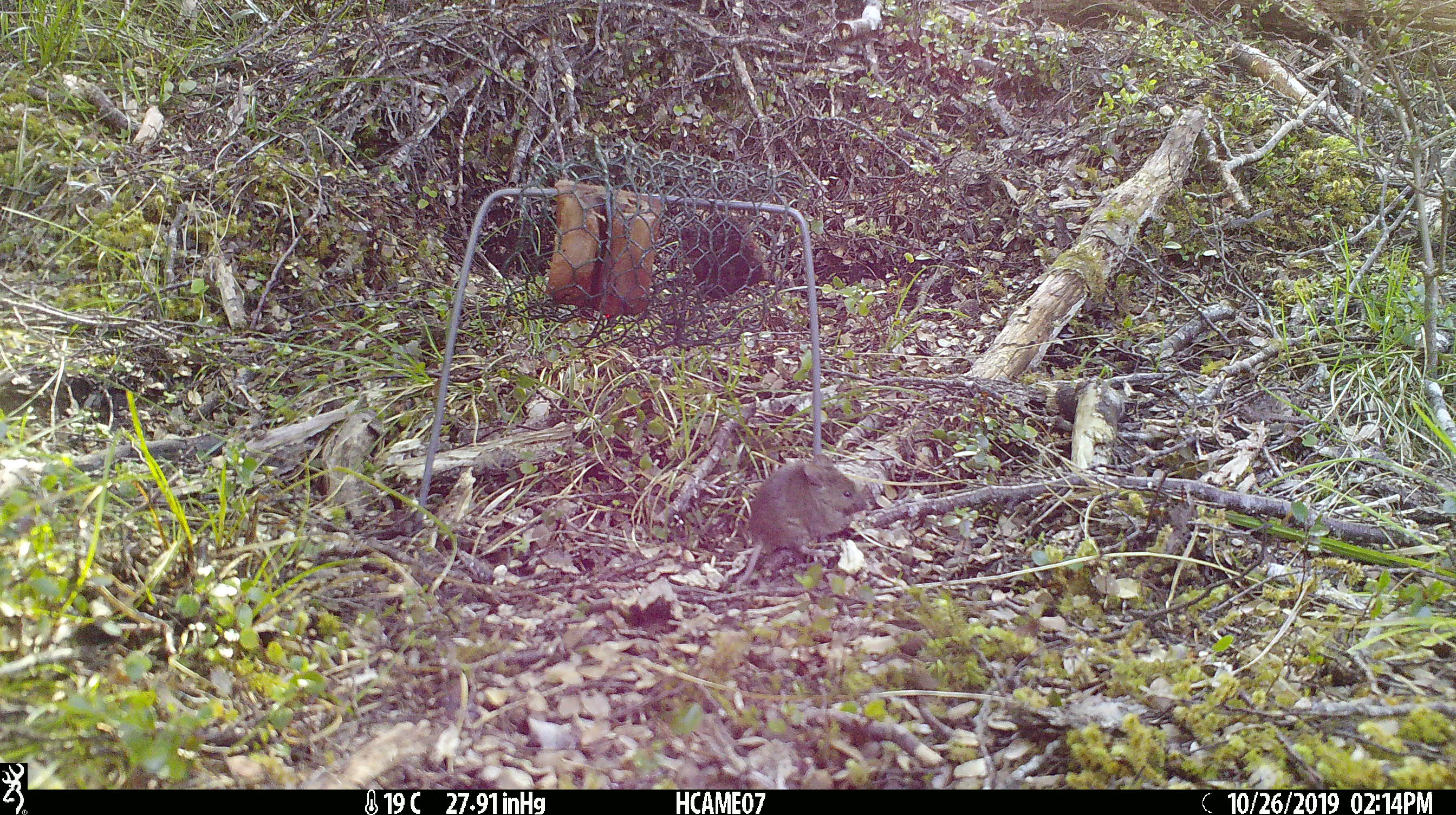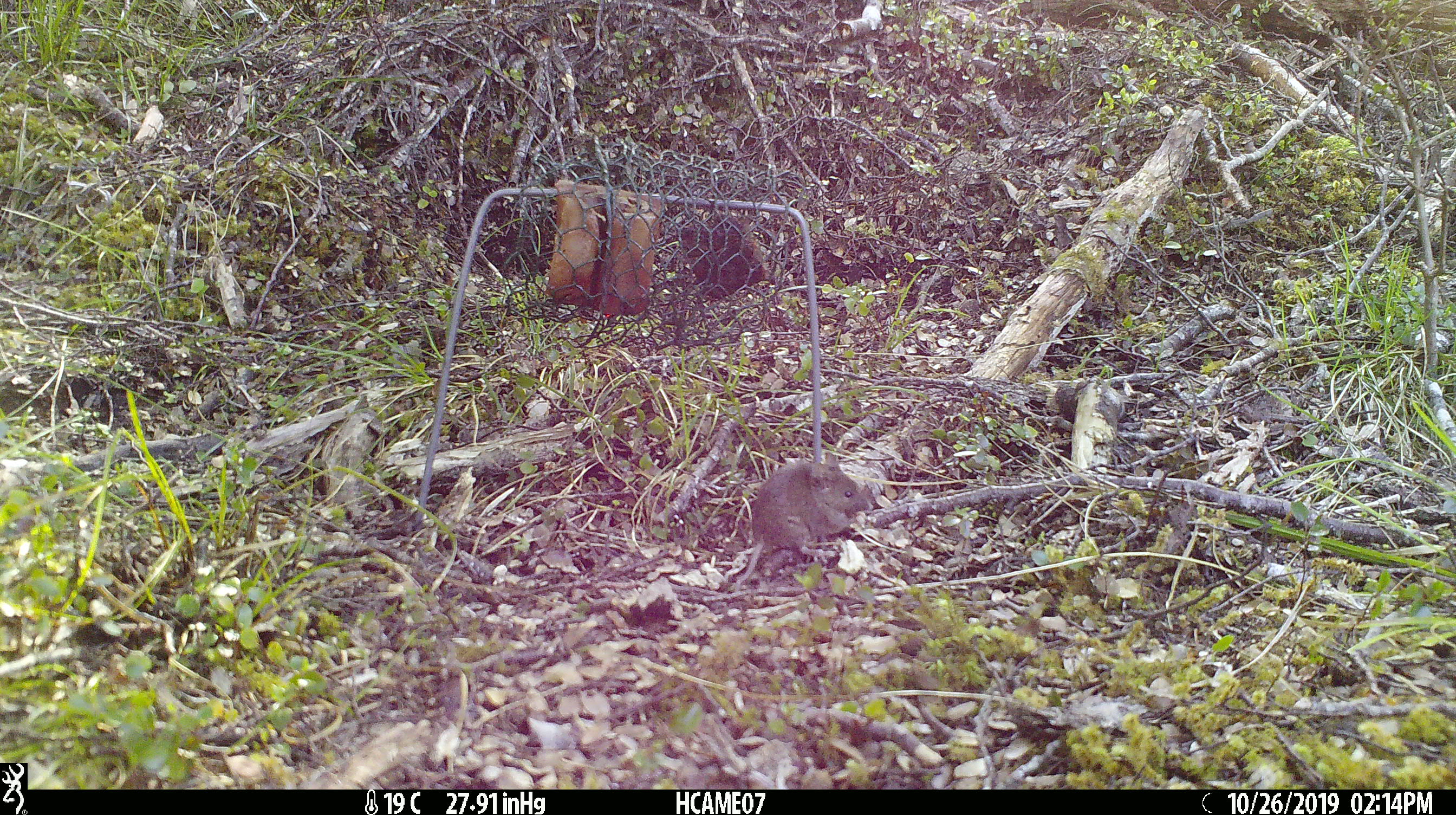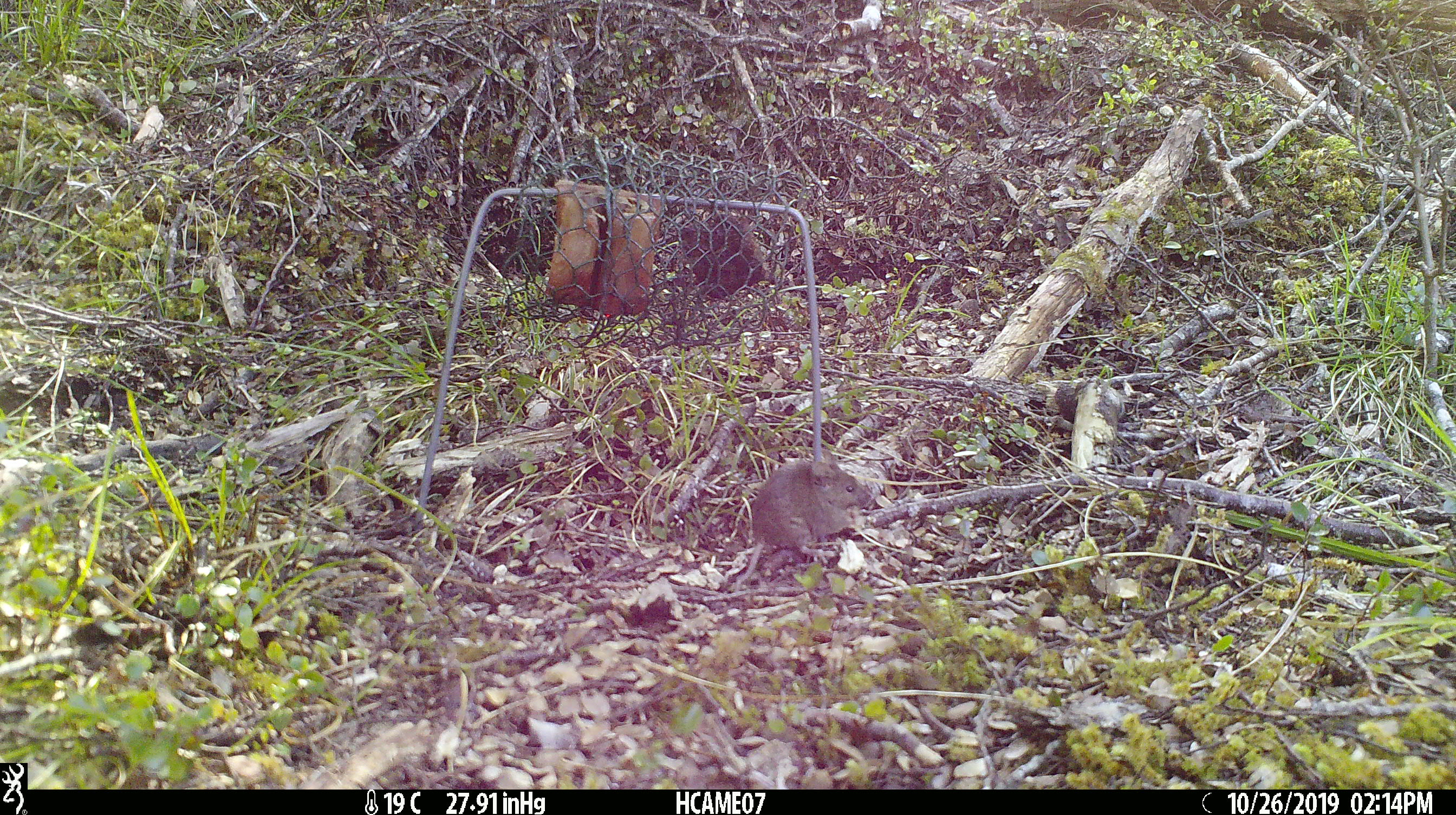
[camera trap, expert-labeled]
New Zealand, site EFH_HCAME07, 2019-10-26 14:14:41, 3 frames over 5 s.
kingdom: Animalia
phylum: Chordata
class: Mammalia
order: Rodentia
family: Muridae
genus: Mus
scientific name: Mus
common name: mouse